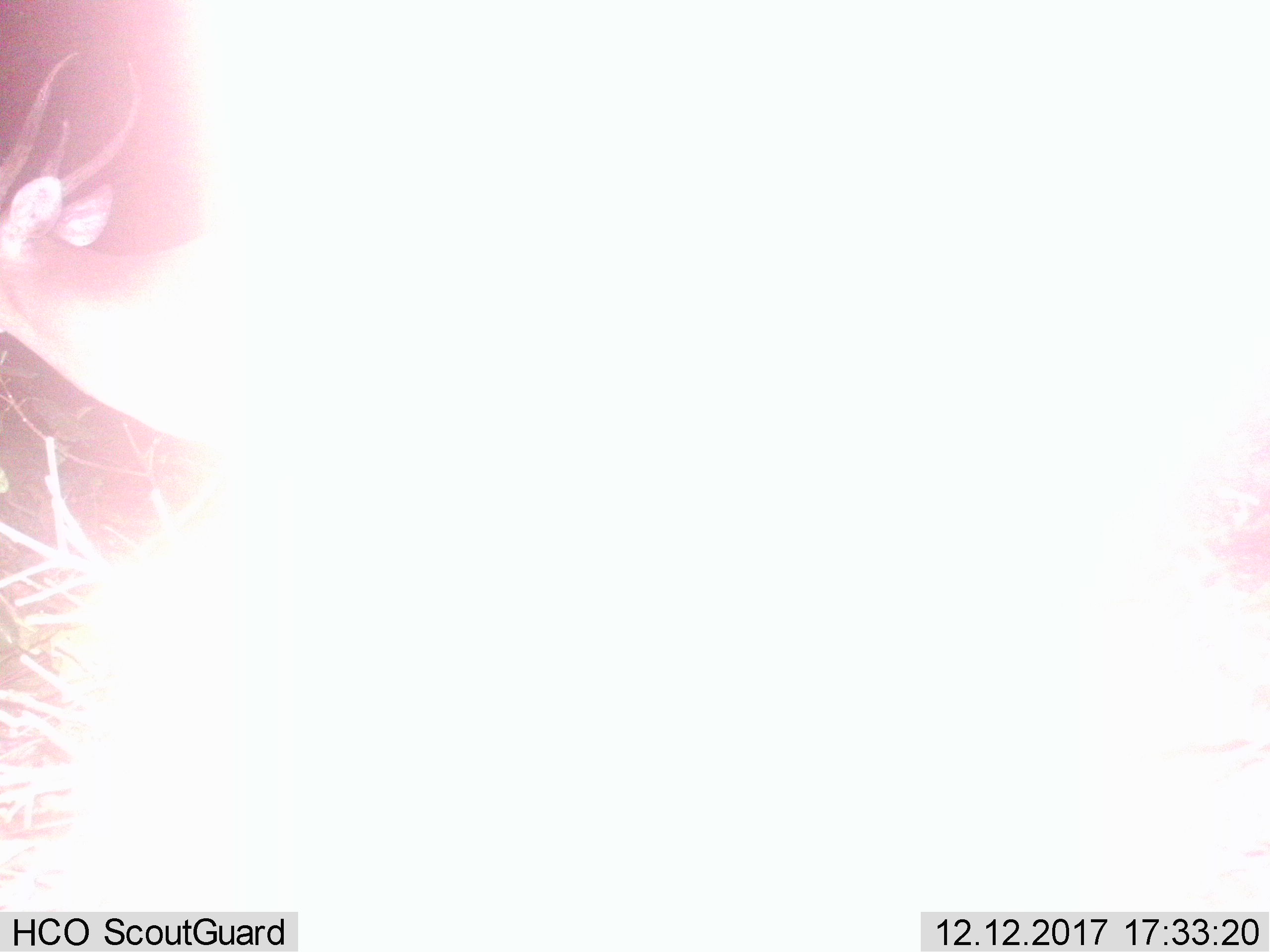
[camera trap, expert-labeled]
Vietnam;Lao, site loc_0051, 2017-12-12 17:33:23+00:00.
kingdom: Animalia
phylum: Chordata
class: Mammalia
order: Artiodactyla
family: Cervidae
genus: Muntiacus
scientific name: Muntiacus vuquangensis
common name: large-antlered muntjac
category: large antlered muntjac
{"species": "large antlered muntjac (large-antlered muntjac) (Muntiacus vuquangensis)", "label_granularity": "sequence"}